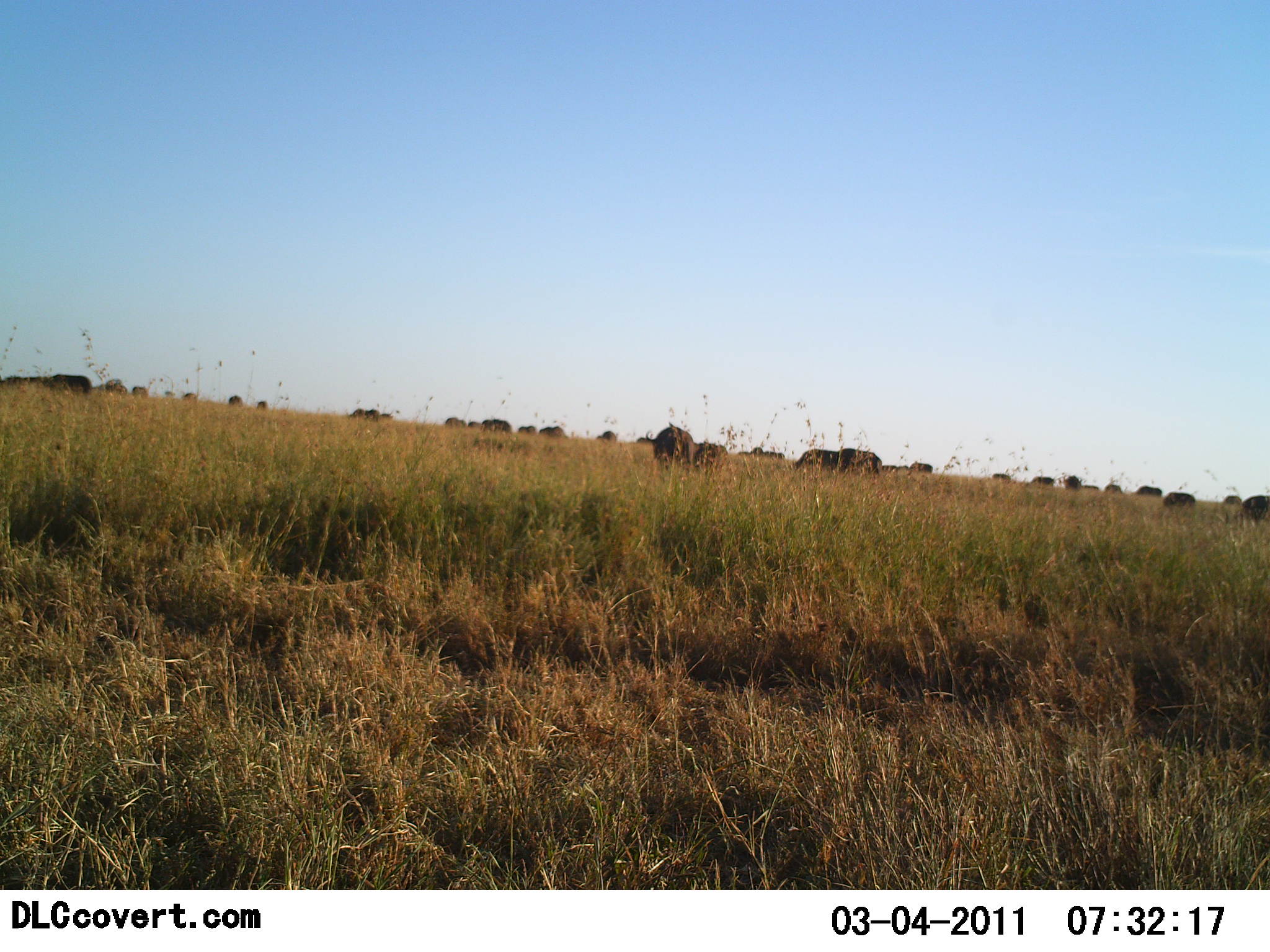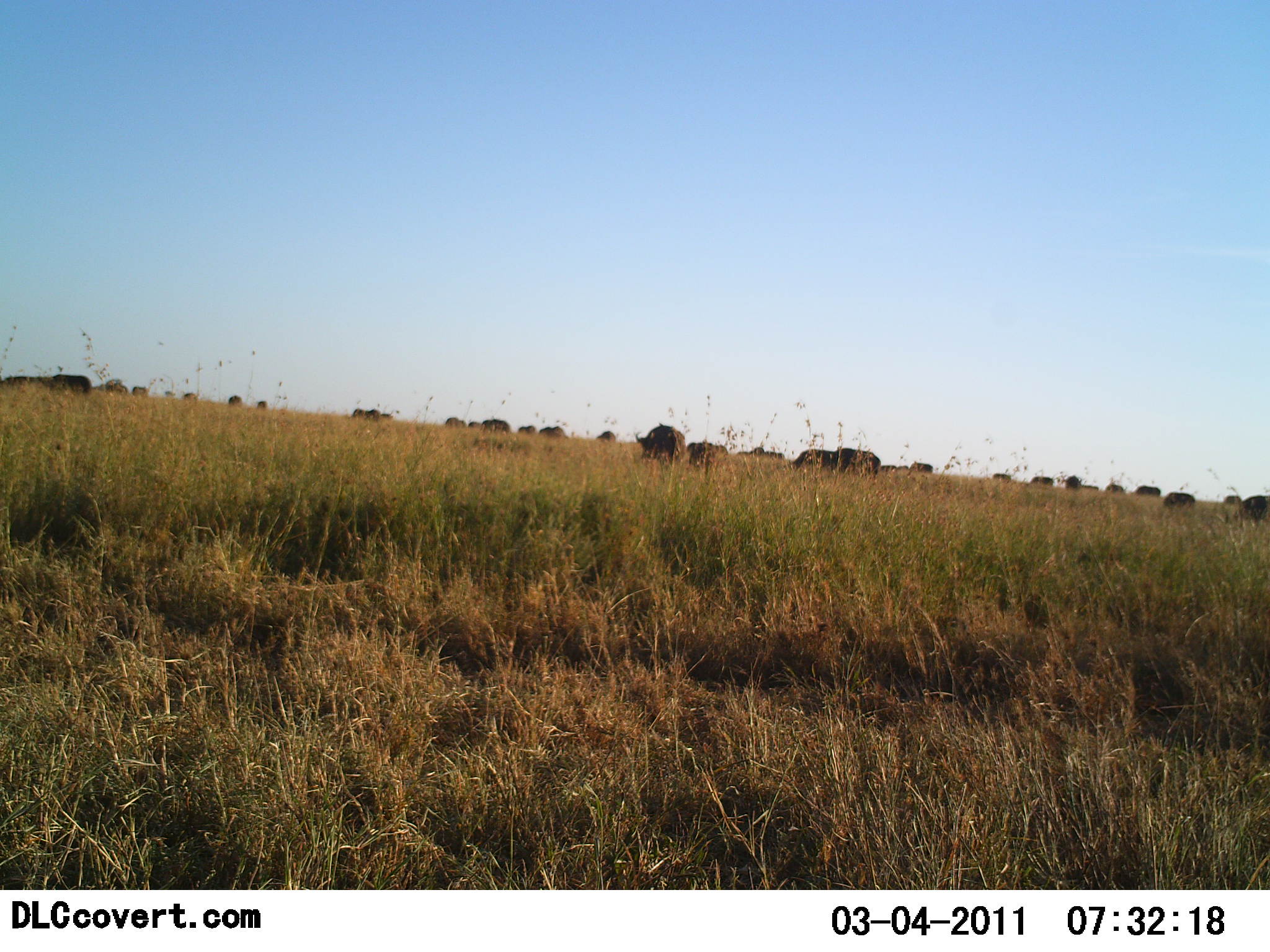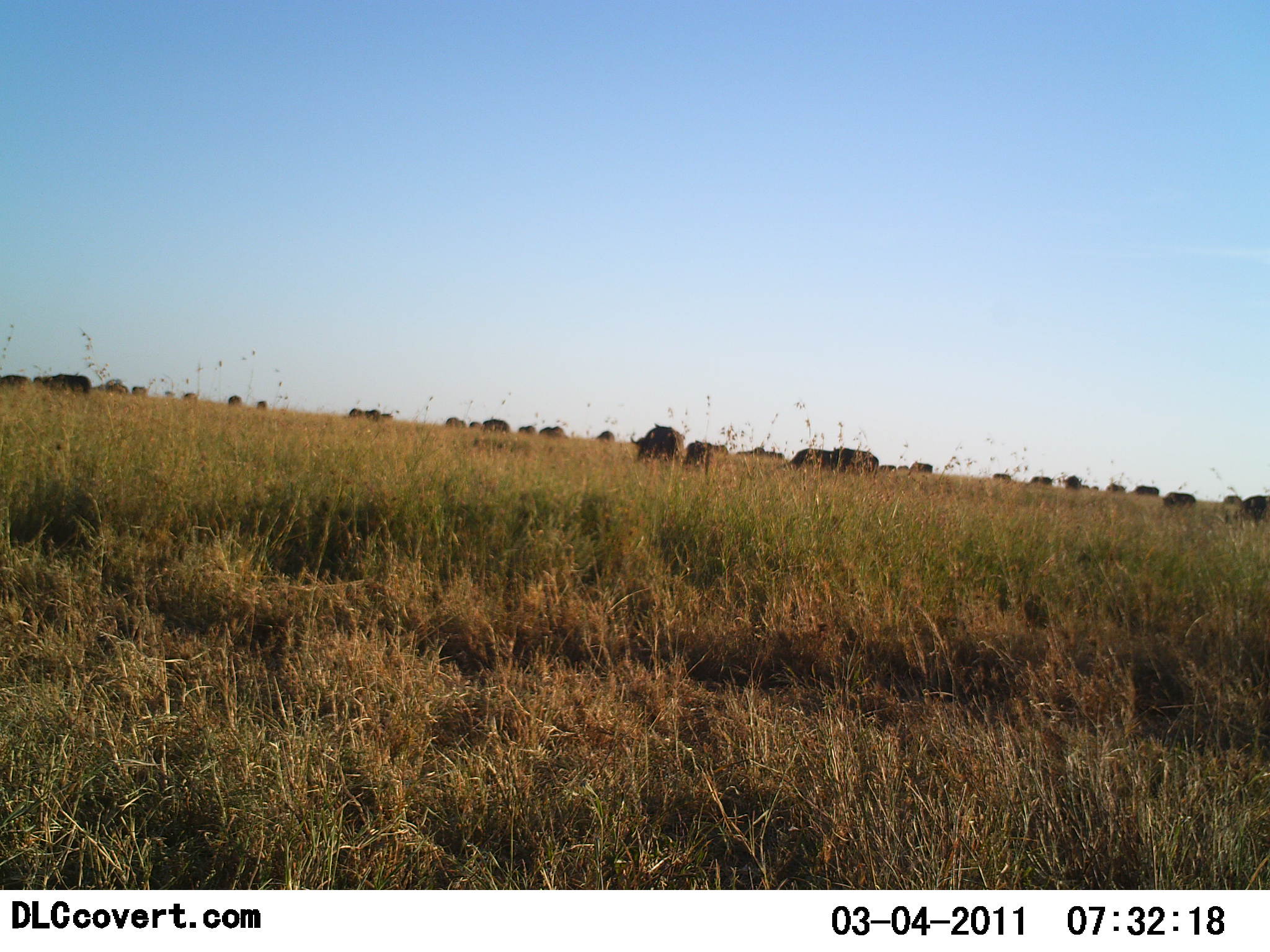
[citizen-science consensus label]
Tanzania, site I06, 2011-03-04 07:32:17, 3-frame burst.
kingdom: Animalia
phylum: Chordata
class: Mammalia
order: Artiodactyla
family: Bovidae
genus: Connochaetes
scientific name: Connochaetes taurinus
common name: blue wildebeest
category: wildebeest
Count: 11-50.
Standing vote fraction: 60%.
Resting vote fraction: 0%.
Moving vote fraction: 30%.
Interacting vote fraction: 10%.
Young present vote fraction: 0%.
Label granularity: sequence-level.